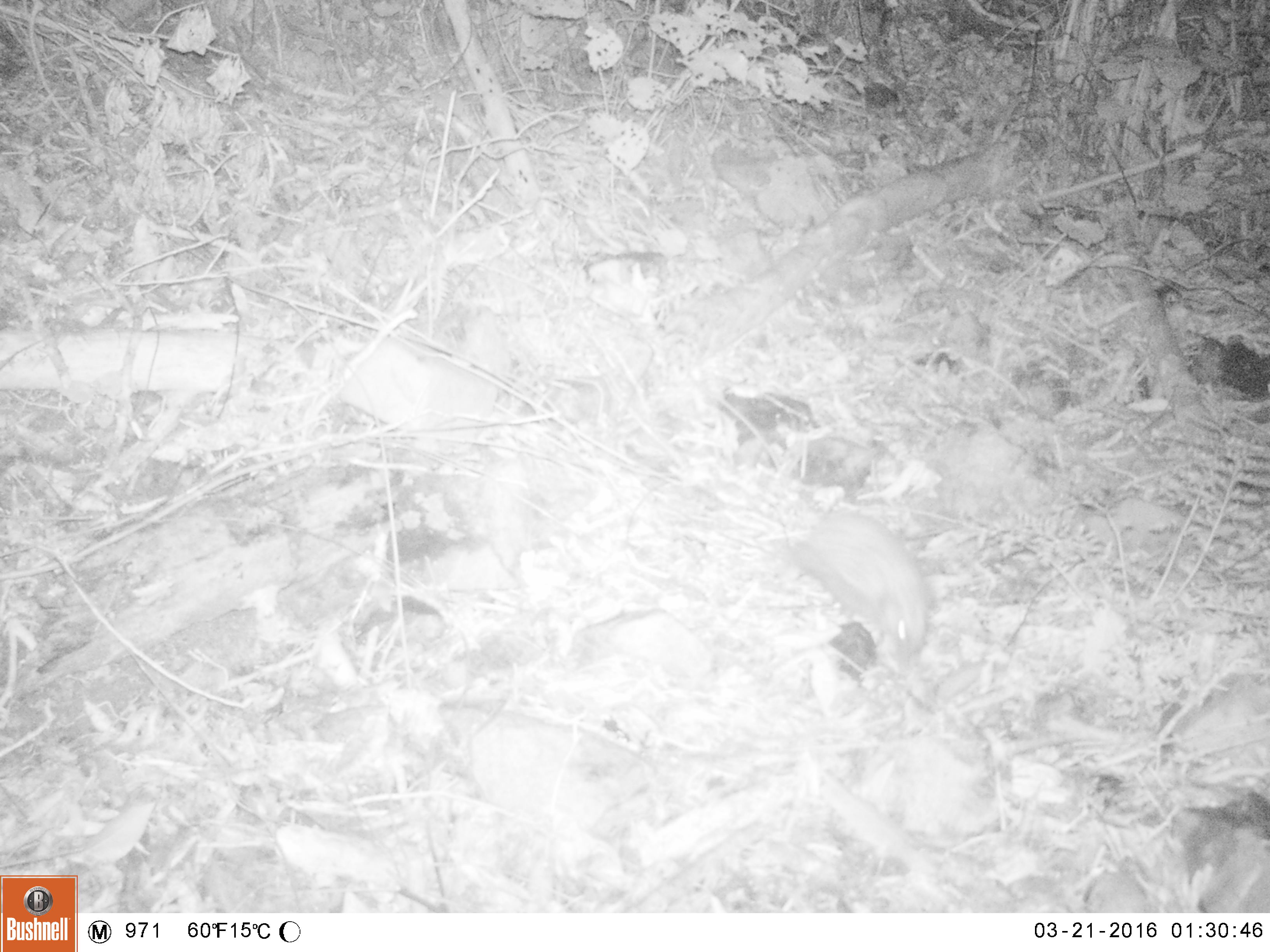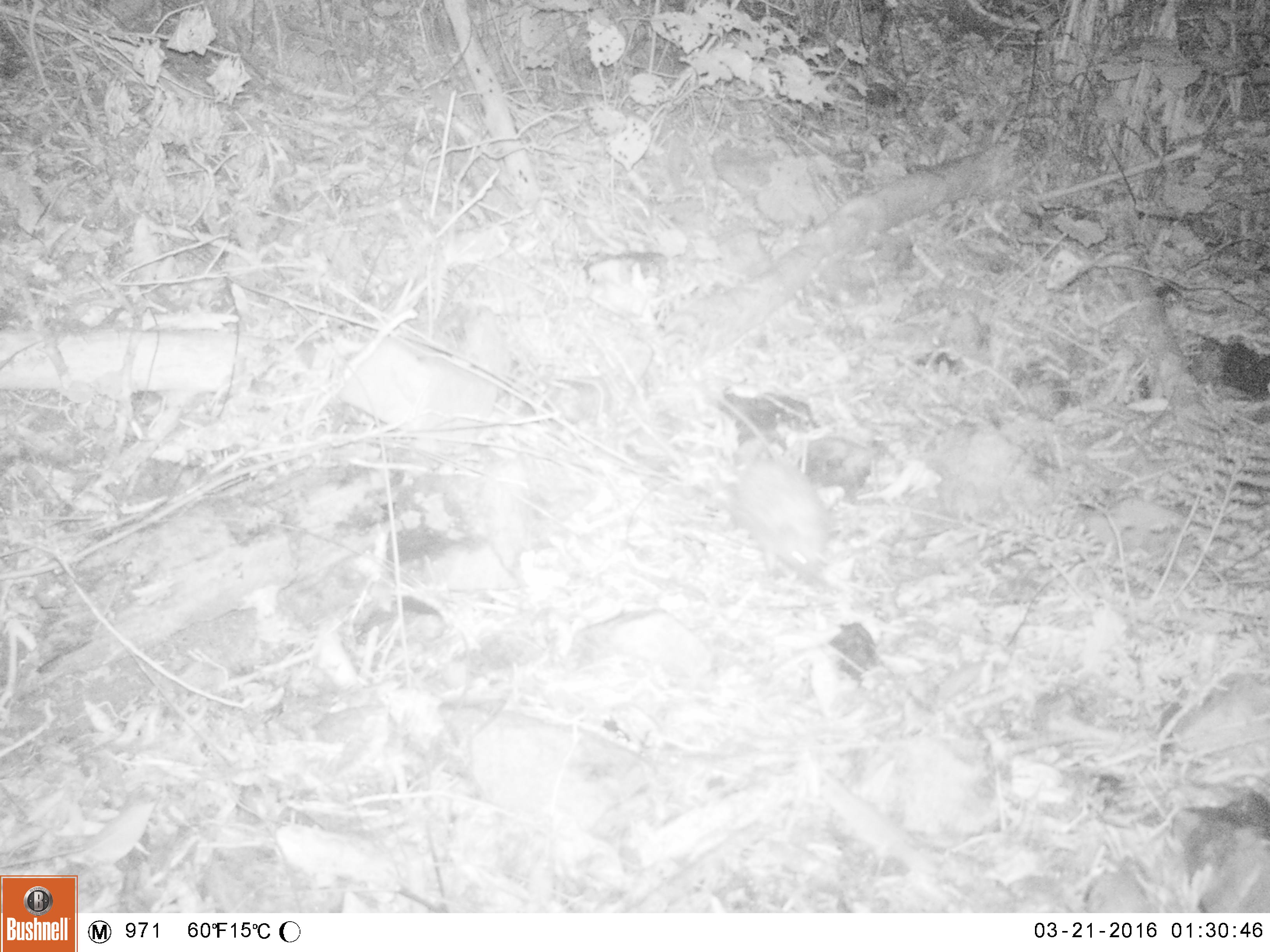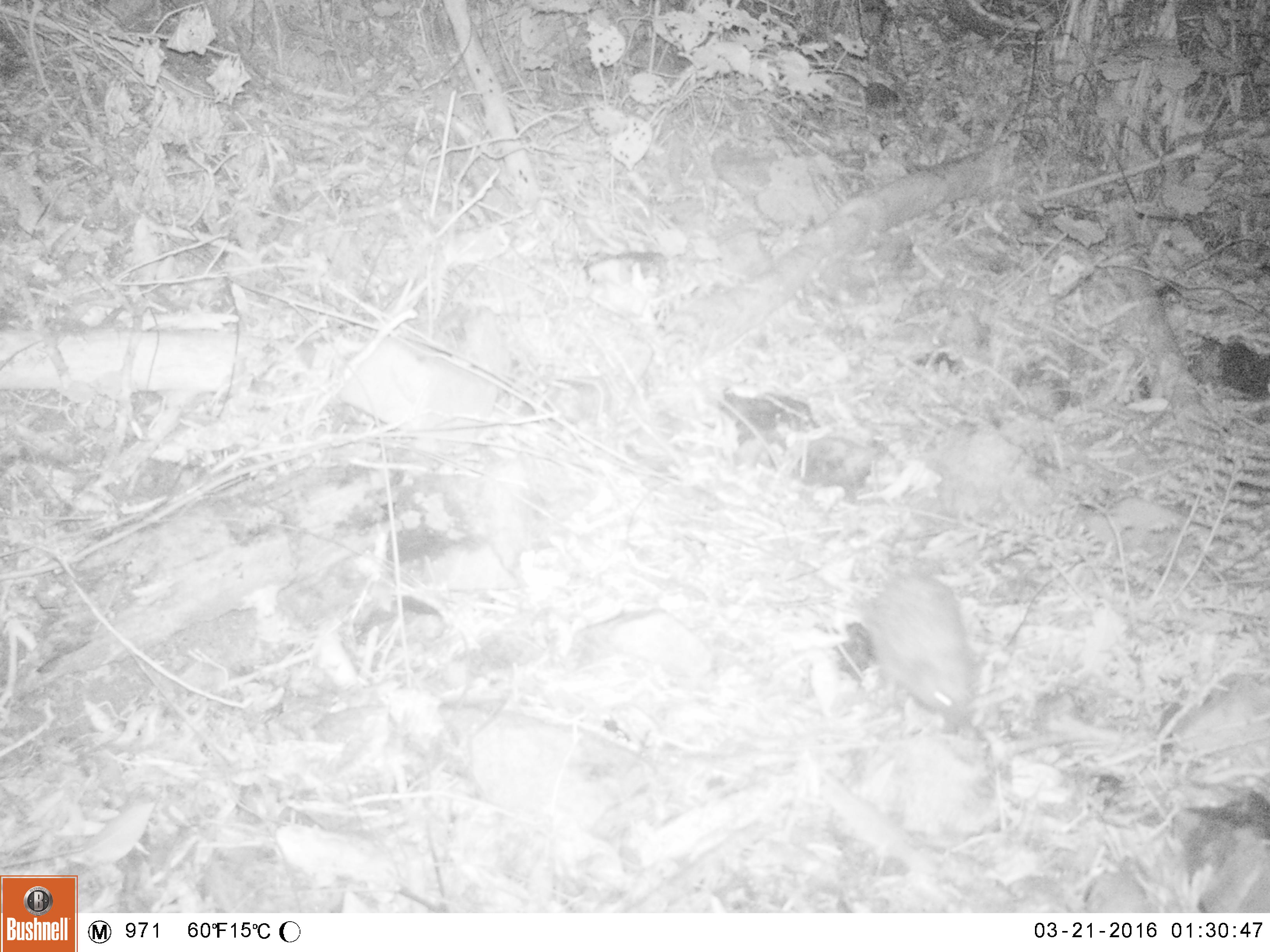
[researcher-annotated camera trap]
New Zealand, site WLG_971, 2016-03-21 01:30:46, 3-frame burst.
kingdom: Animalia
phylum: Chordata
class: Mammalia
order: Eulipotyphla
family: Erinaceidae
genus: Erinaceus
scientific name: Erinaceus europaeus europaeus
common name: european hedgehog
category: hedgehog